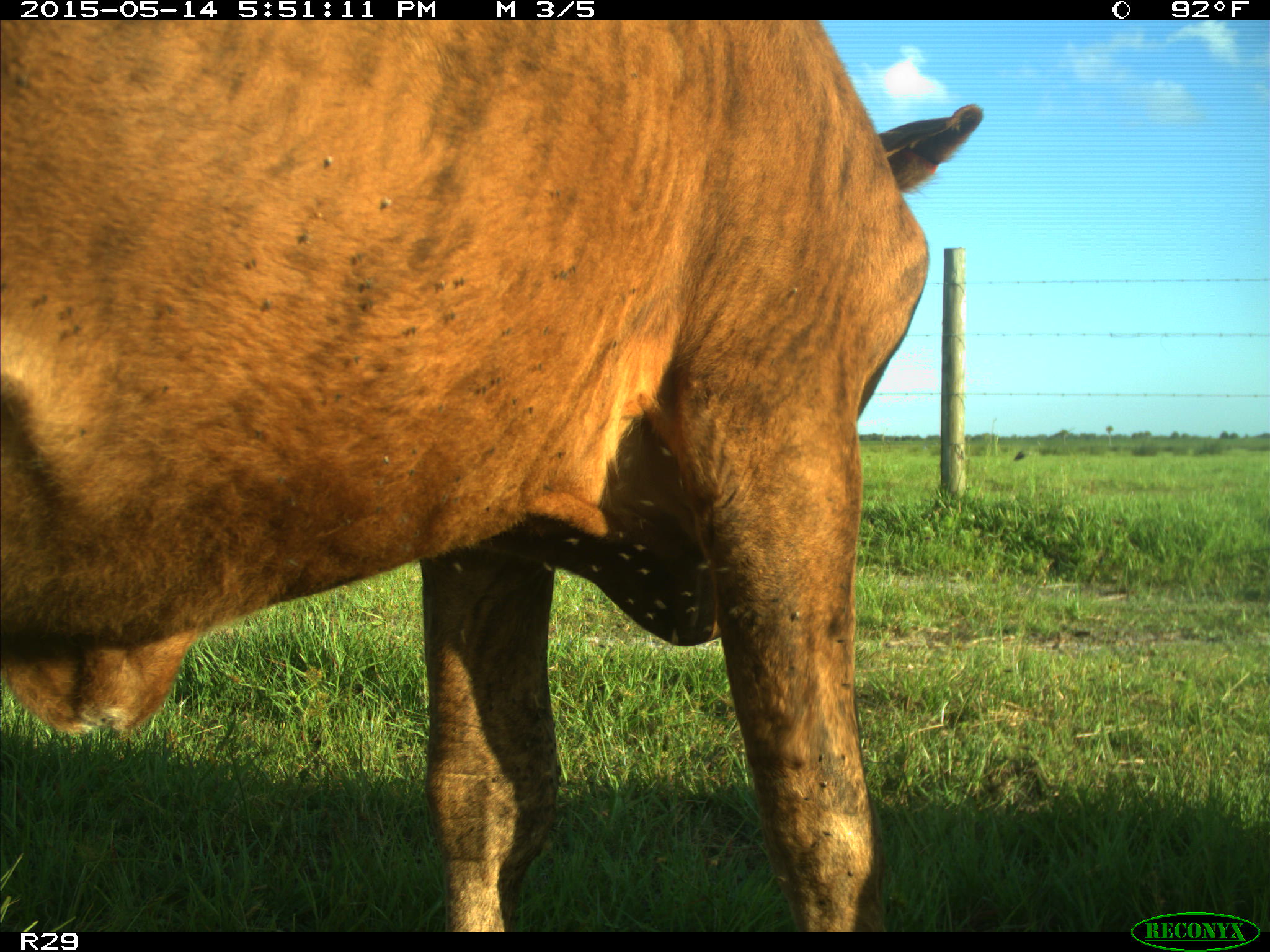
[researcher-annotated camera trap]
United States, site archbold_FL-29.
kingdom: Animalia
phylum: Chordata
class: Mammalia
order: Artiodactyla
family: Bovidae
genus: Bos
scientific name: Bos taurus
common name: domestic cow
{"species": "Bos taurus (domestic cow)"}